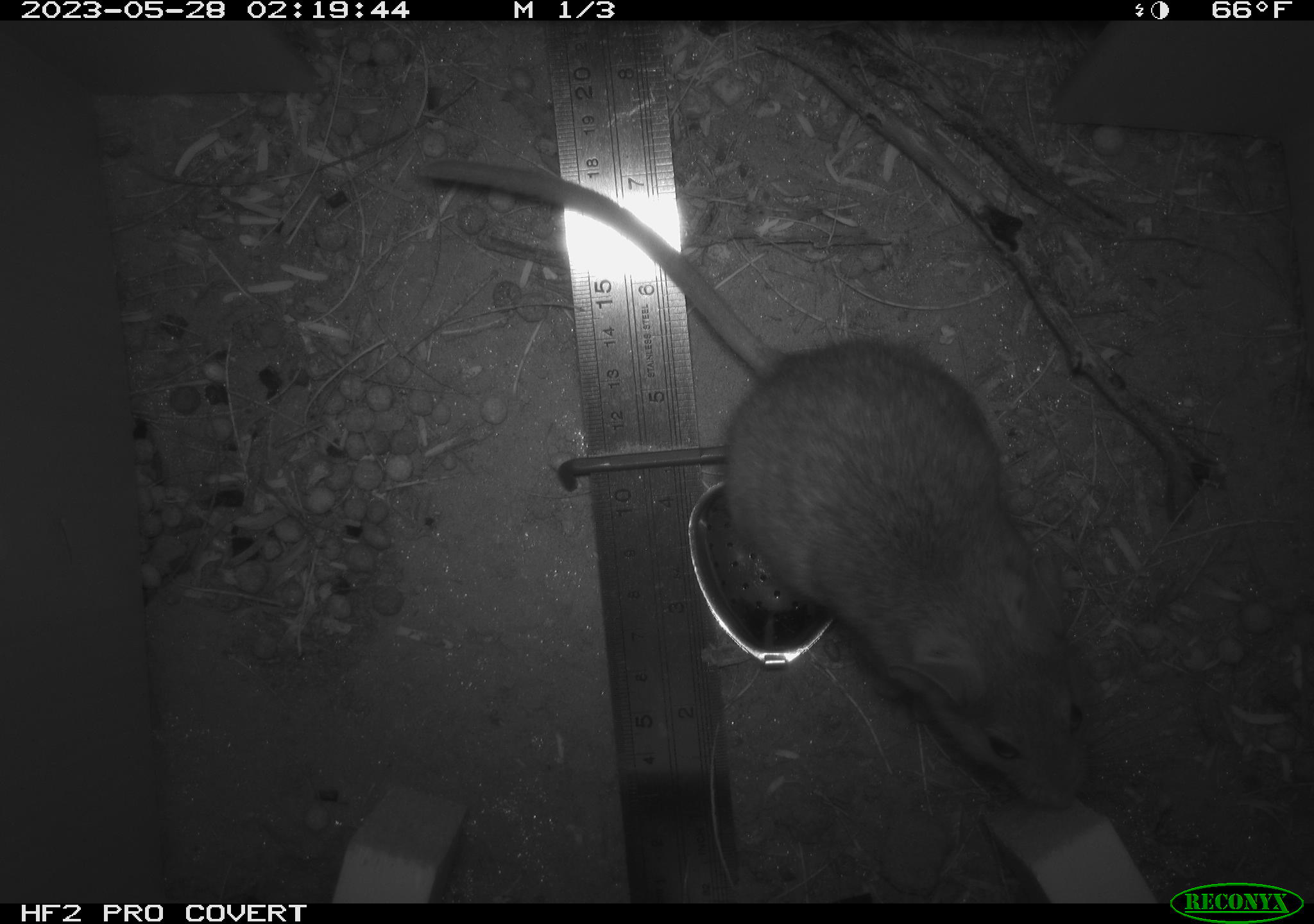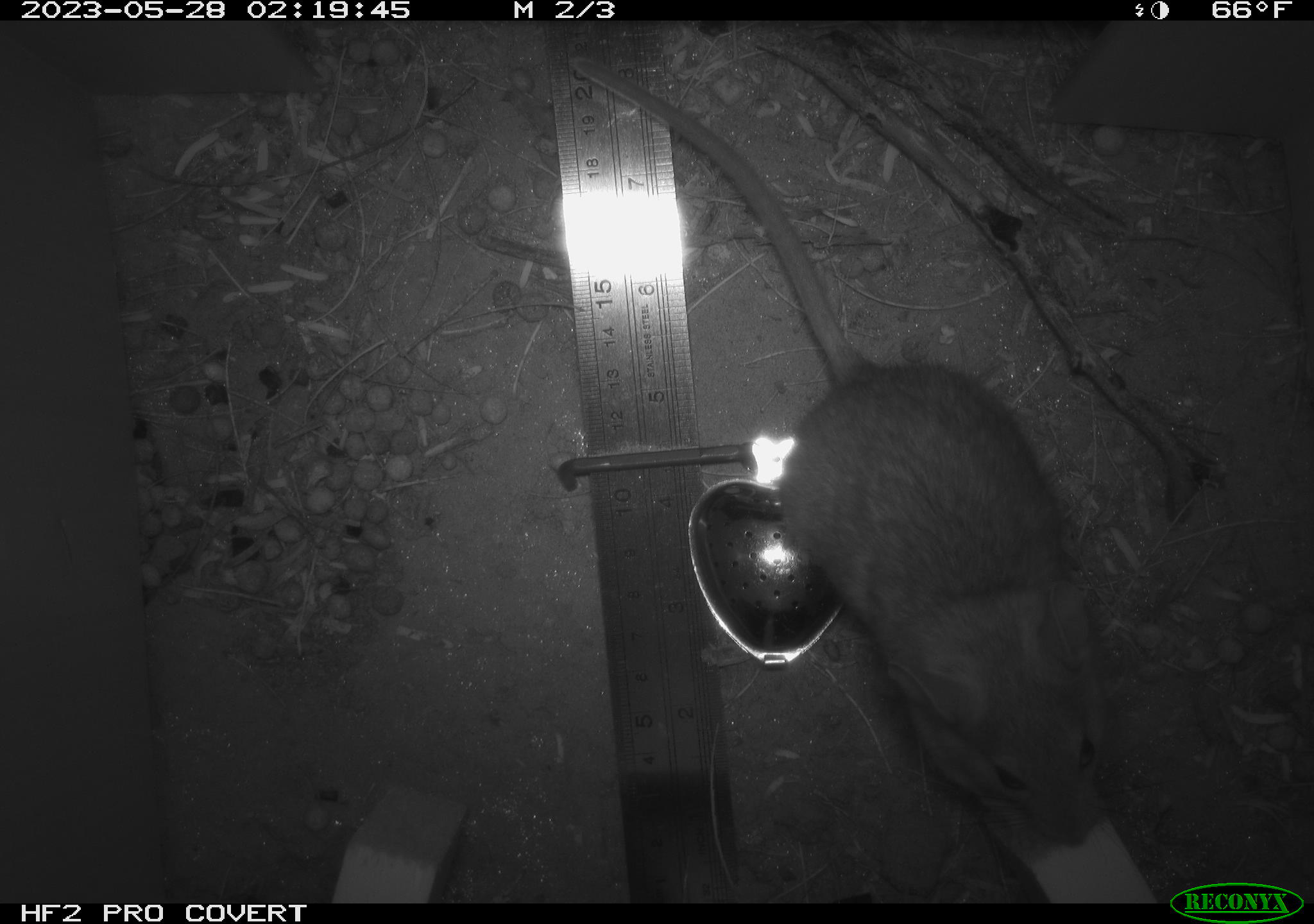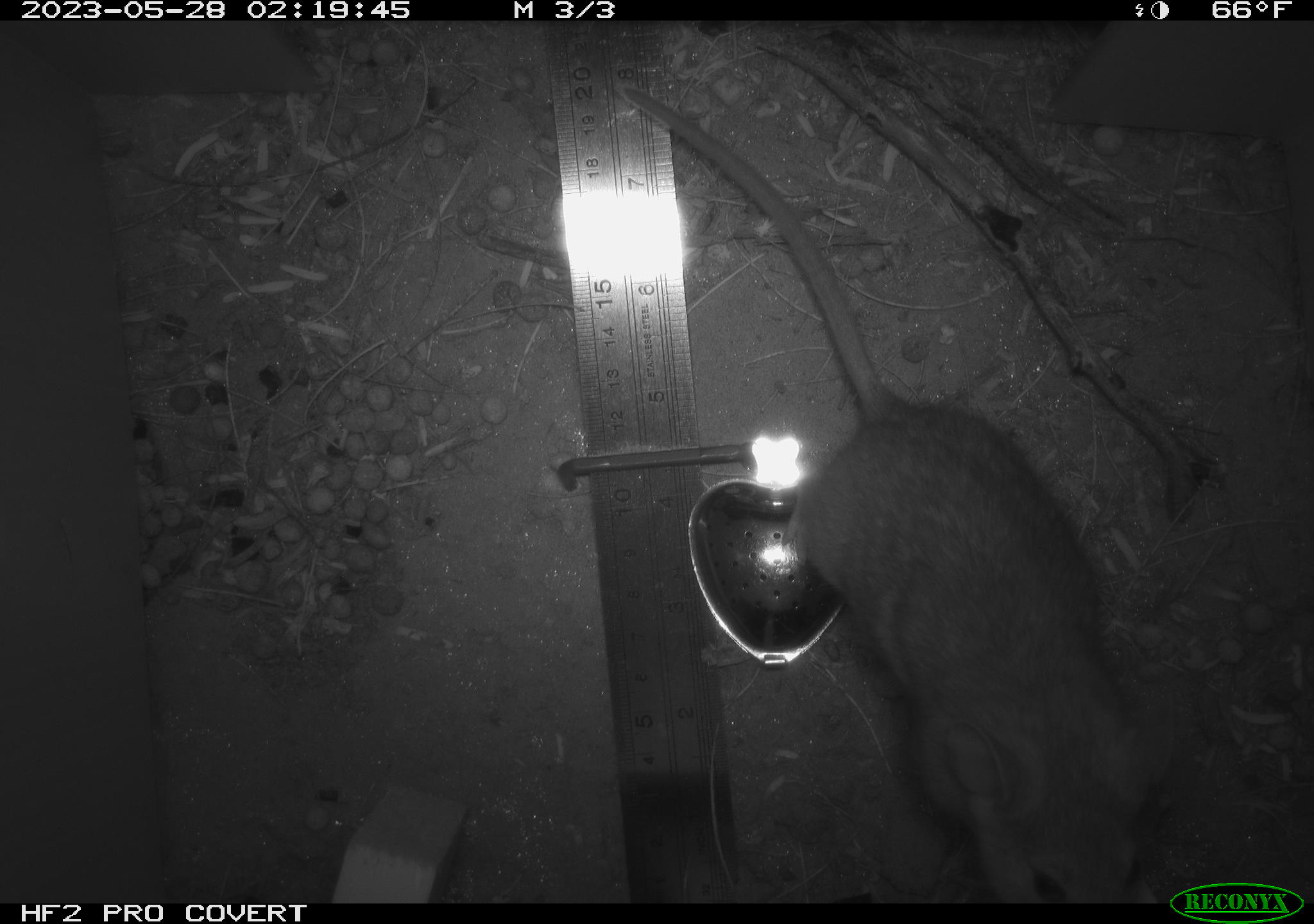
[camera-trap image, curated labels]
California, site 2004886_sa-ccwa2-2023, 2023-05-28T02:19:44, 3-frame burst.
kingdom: Animalia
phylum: Chordata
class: Mammalia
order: Rodentia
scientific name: Rodentia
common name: rodent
Rodent (Rodentia).